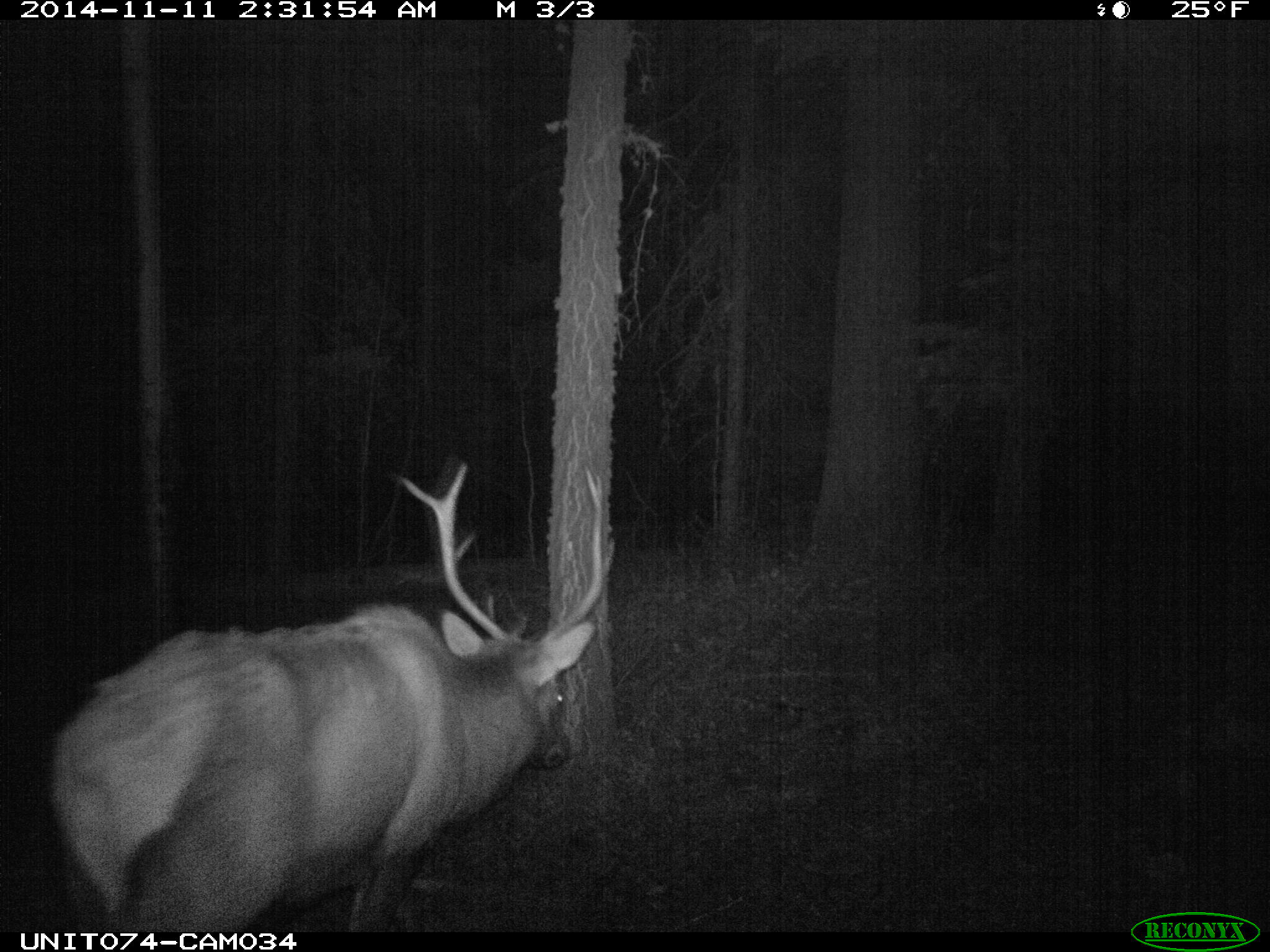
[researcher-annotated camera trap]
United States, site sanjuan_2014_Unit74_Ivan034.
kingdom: Animalia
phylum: Chordata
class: Mammalia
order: Artiodactyla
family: Cervidae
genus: Cervus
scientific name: Cervus elaphus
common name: red deer